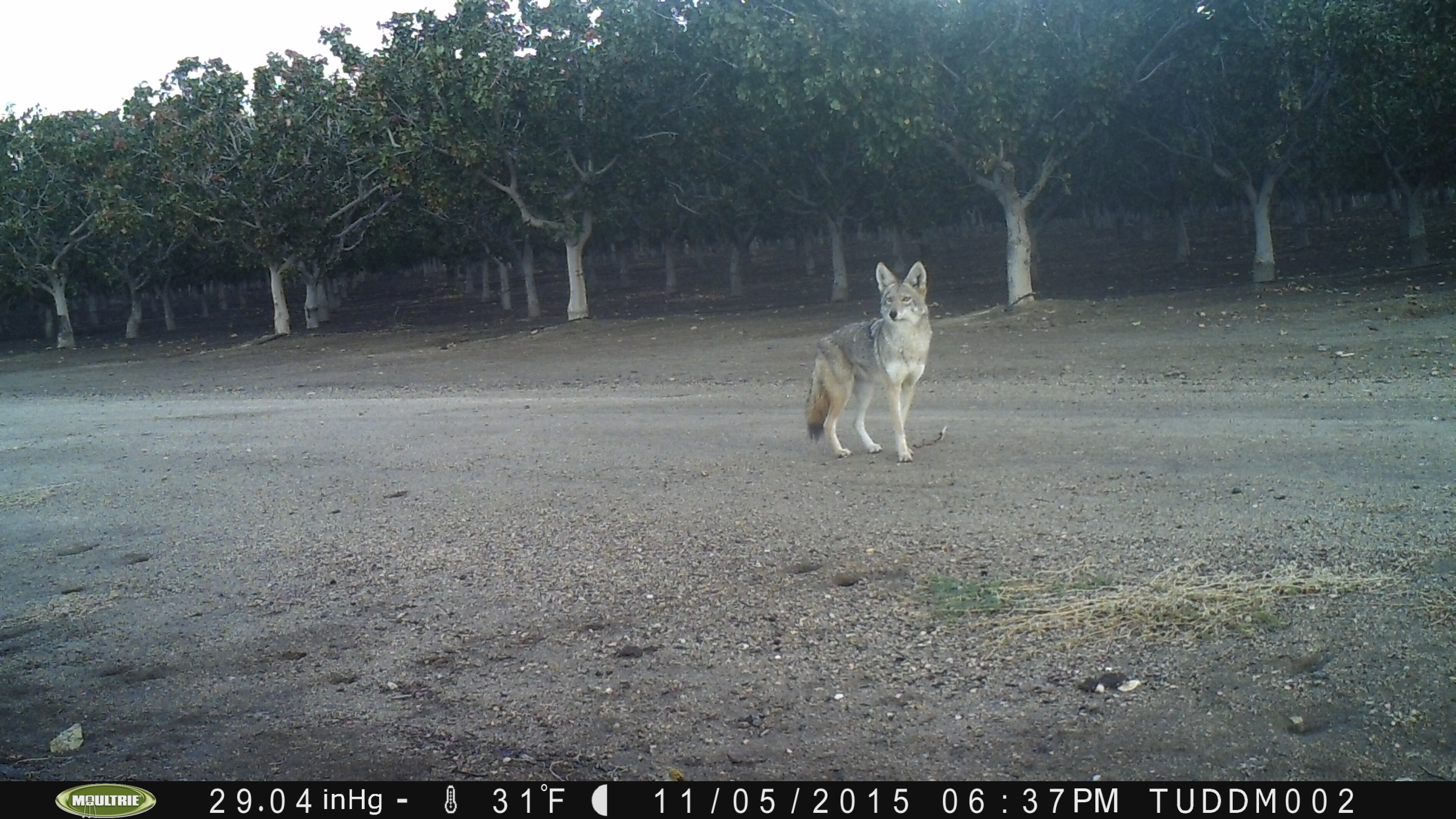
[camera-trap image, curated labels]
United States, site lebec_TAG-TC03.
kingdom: Animalia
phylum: Chordata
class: Mammalia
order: Carnivora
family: Canidae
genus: Canis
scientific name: Canis latrans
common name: coyote